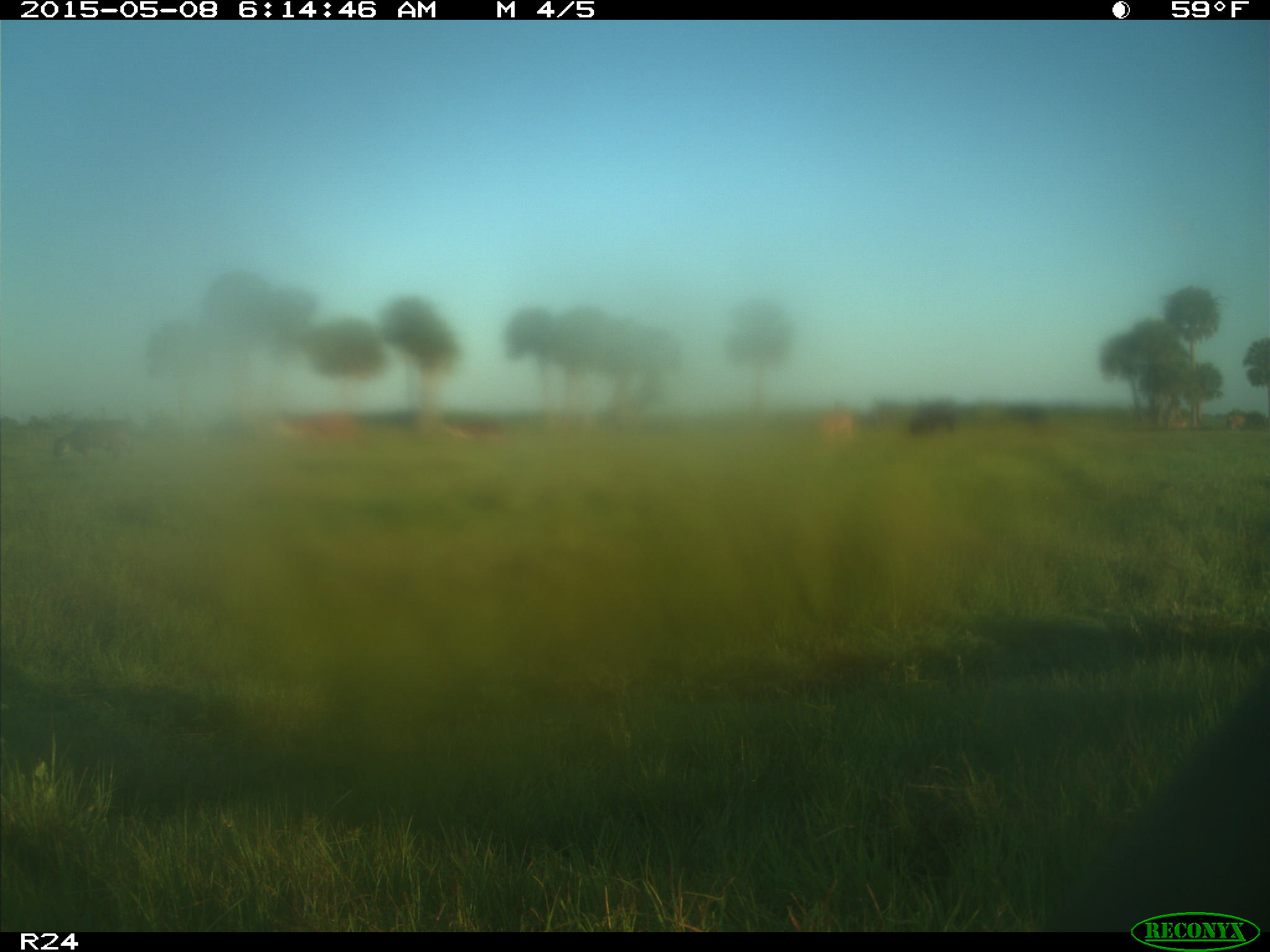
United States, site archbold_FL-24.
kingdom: Animalia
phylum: Chordata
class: Mammalia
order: Artiodactyla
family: Bovidae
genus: Bos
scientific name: Bos taurus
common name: domestic cow